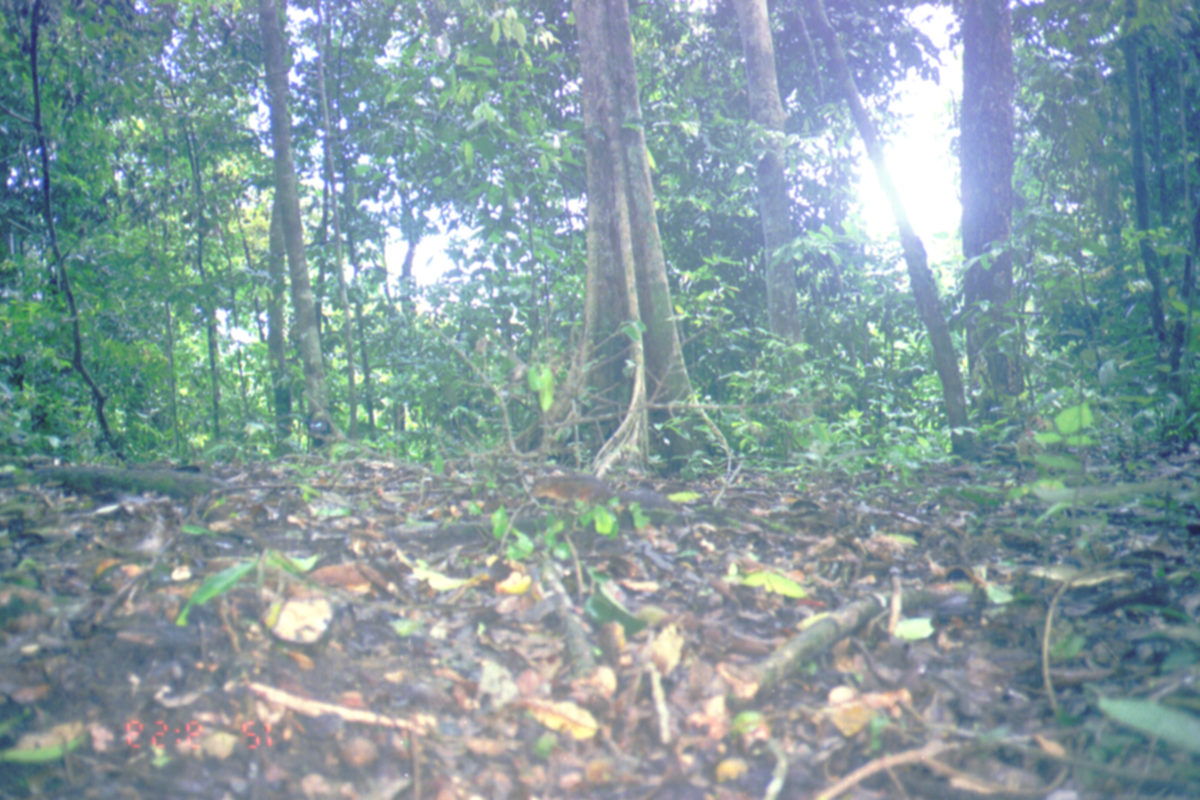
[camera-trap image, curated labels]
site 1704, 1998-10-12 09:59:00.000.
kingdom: Animalia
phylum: Chordata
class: Mammalia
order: Rodentia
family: Sciuridae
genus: Lariscus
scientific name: Lariscus insignis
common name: three-striped ground squirrel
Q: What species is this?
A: Lariscus insignis (three-striped ground squirrel).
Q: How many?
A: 1.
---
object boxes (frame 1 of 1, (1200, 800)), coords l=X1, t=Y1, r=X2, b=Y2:
lariscus insignis: l=531, t=476, r=619, b=509